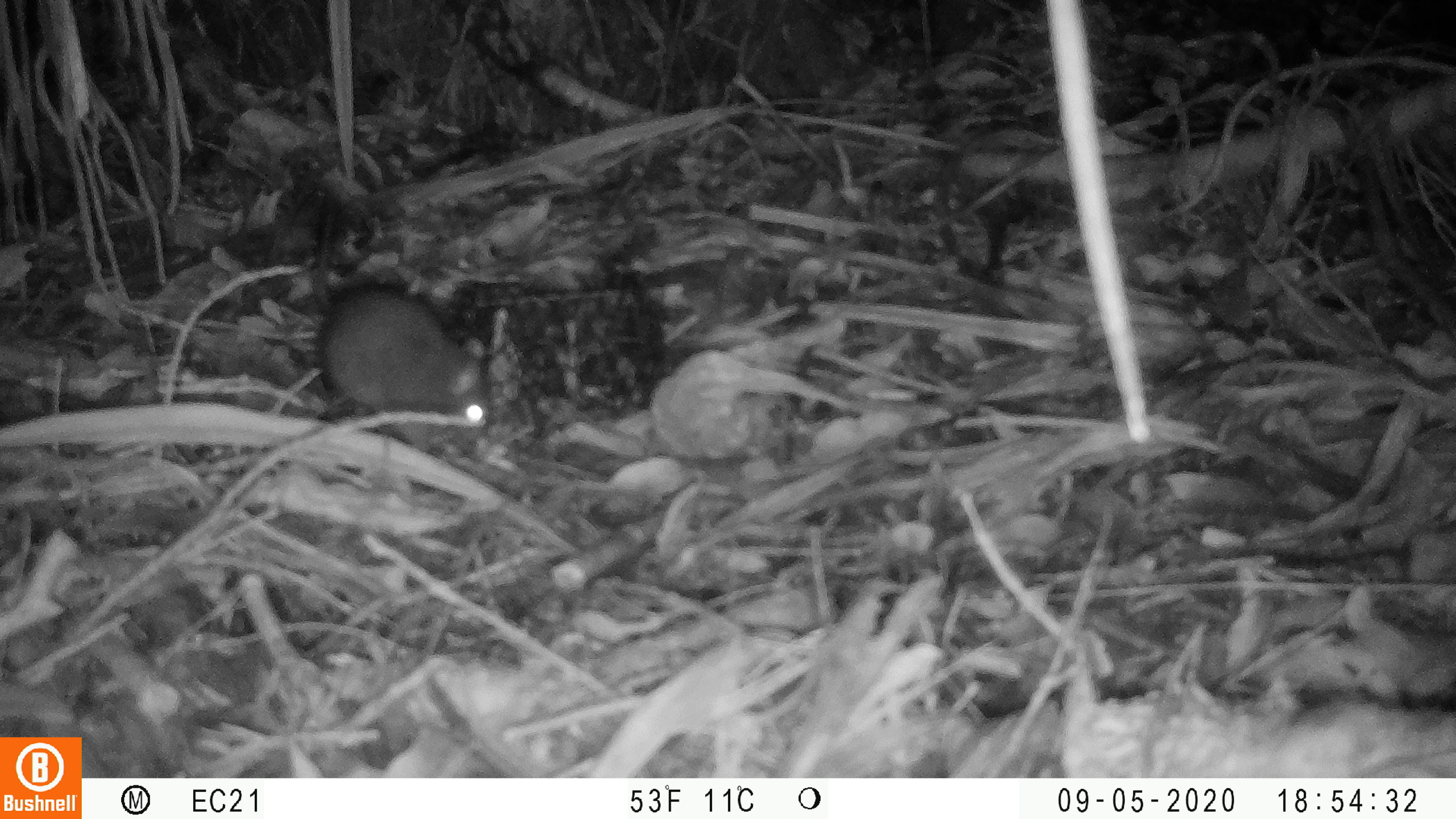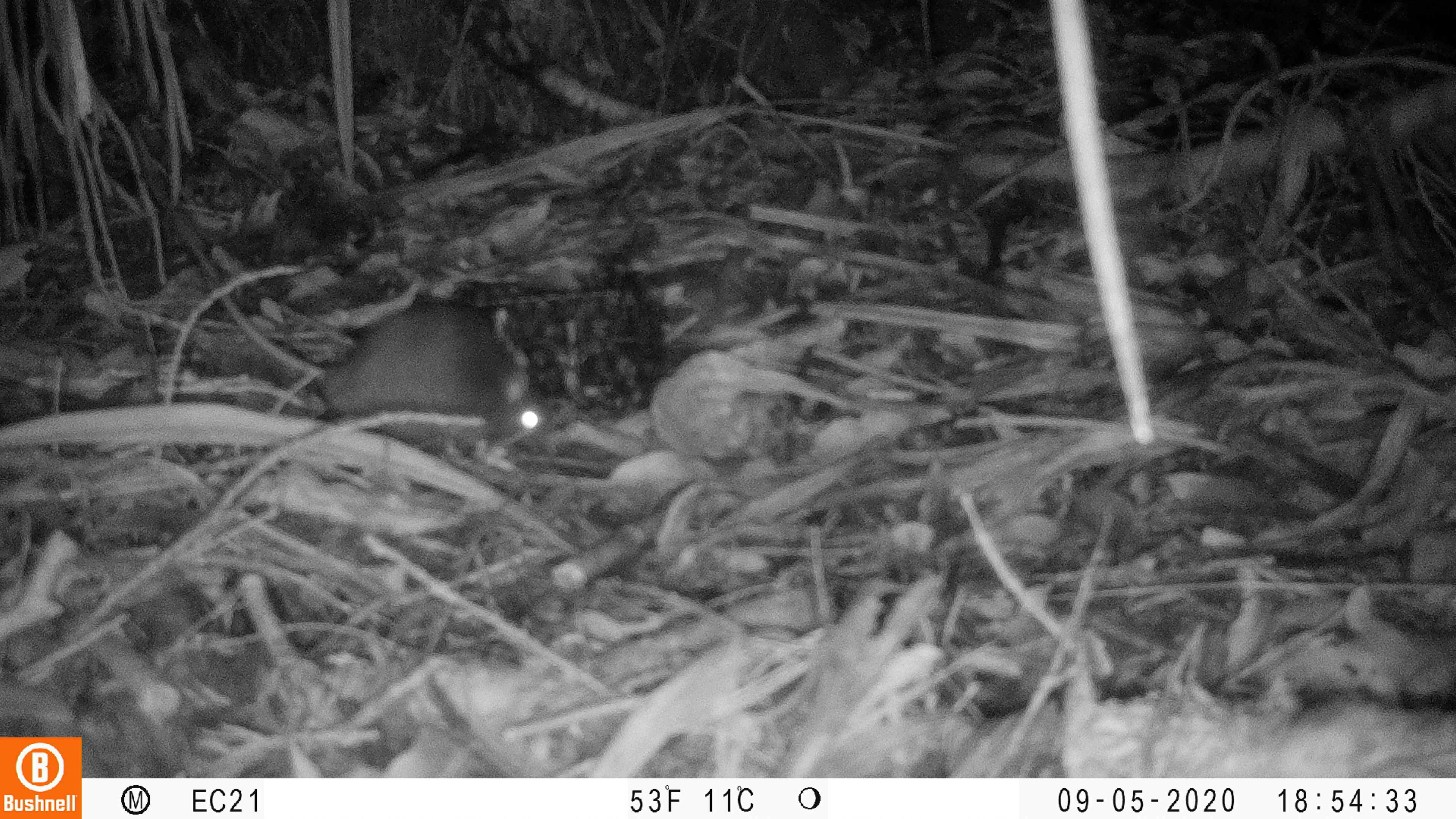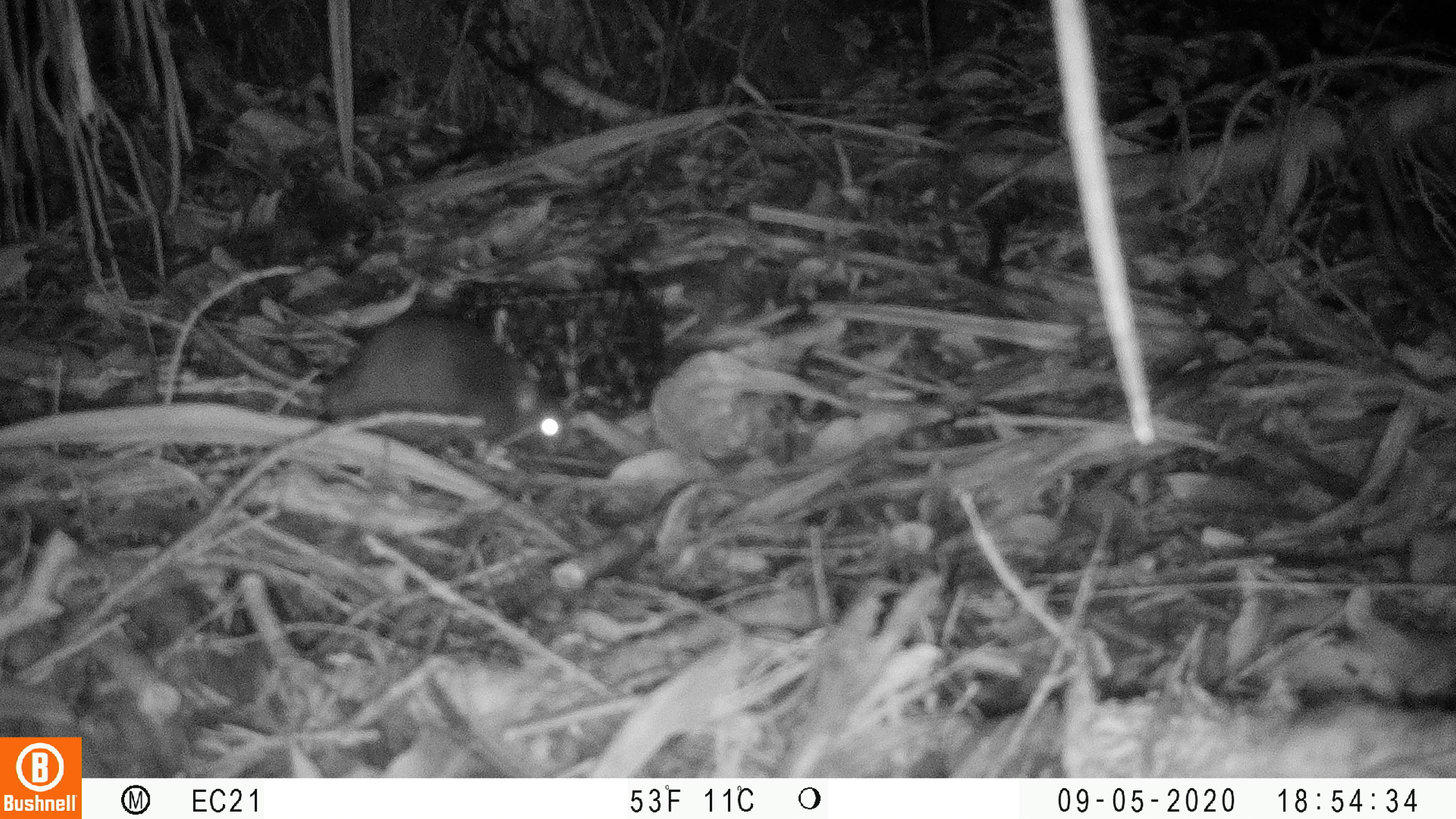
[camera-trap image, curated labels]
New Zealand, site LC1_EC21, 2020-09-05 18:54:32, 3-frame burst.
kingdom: Animalia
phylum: Chordata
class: Mammalia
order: Rodentia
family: Muridae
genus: Rattus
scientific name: Rattus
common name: rat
Rat (Rattus).